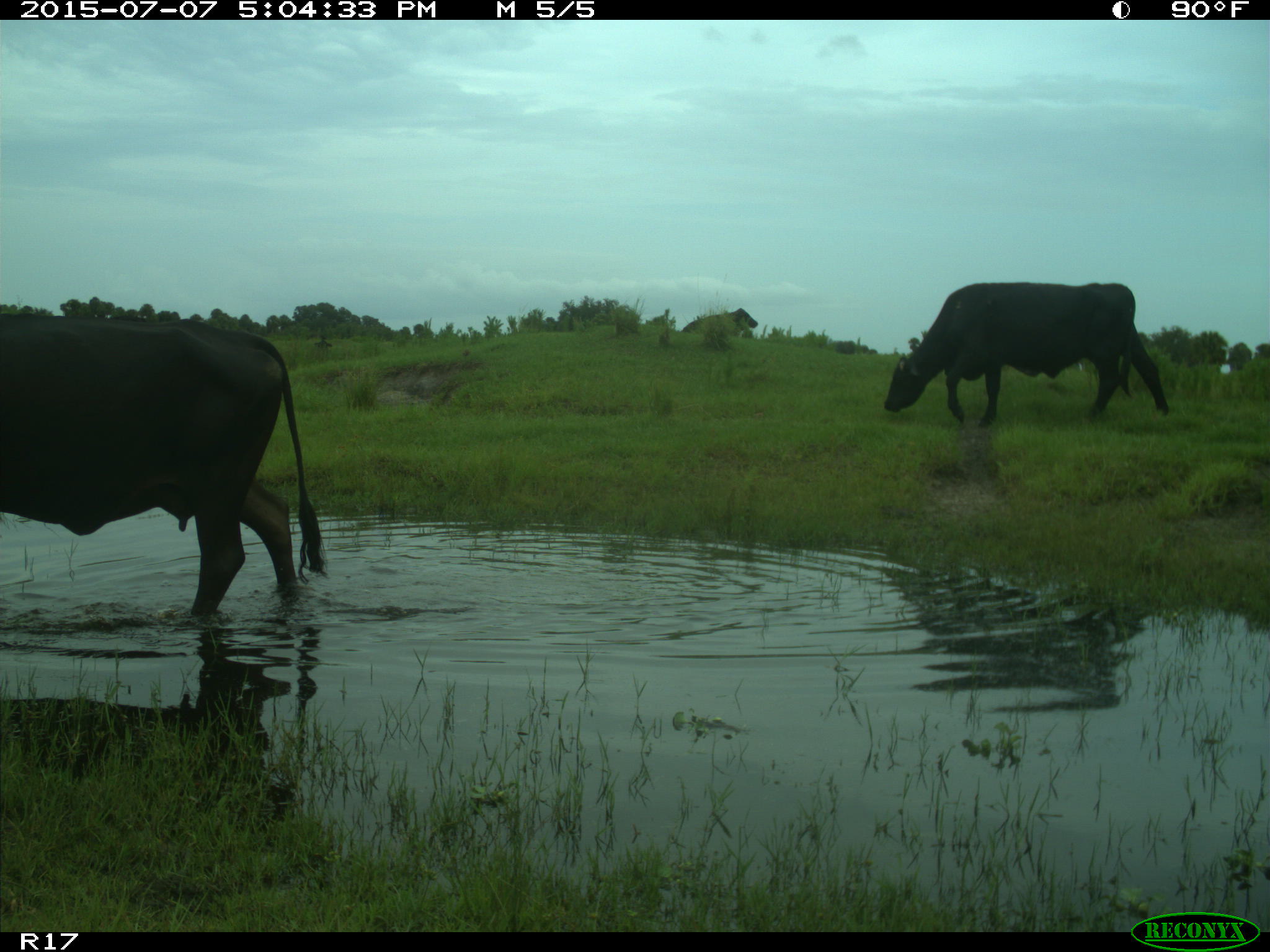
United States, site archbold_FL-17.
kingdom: Animalia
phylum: Chordata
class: Mammalia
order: Artiodactyla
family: Bovidae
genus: Bos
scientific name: Bos taurus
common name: domestic cow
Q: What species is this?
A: Bos taurus (domestic cow).